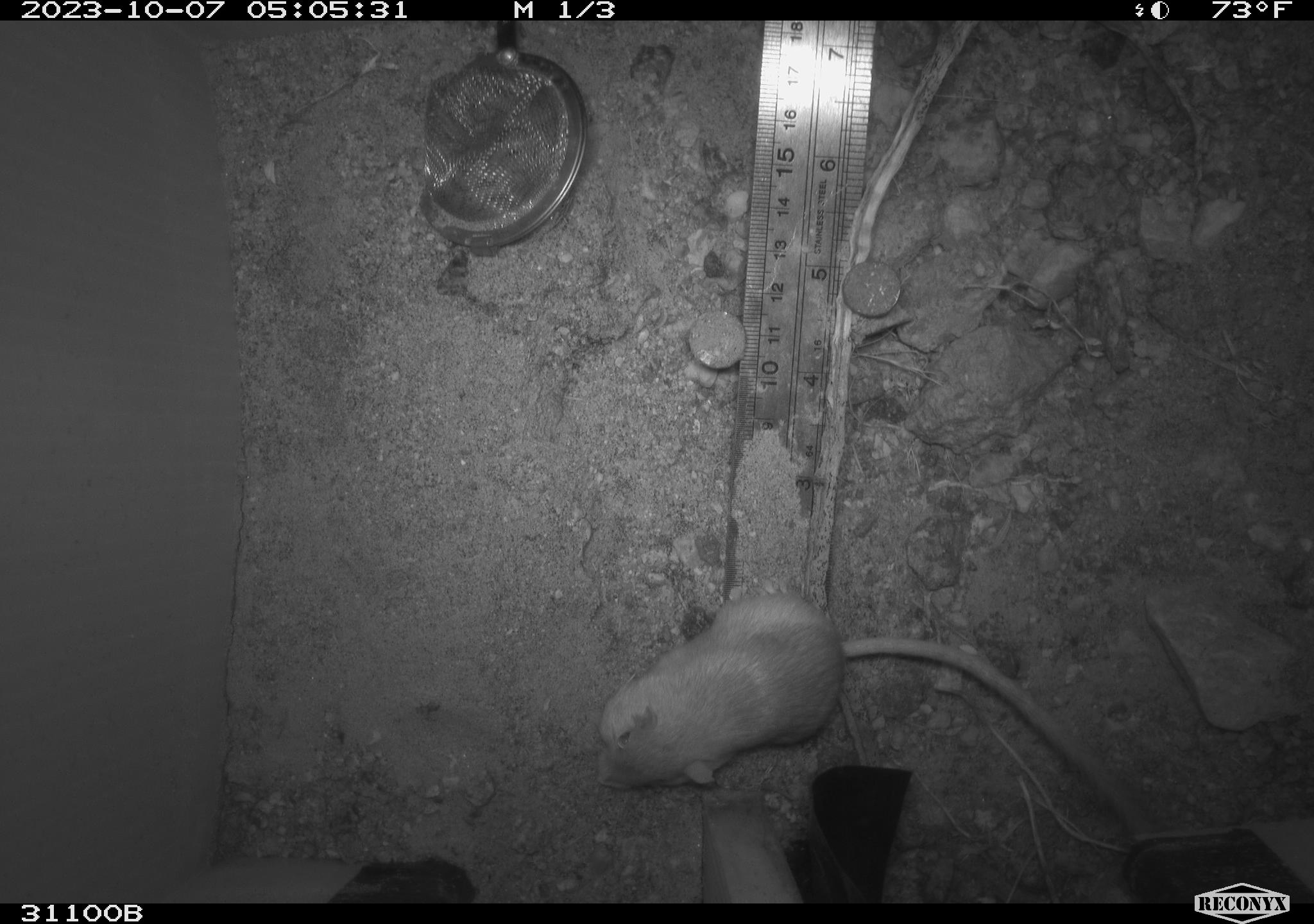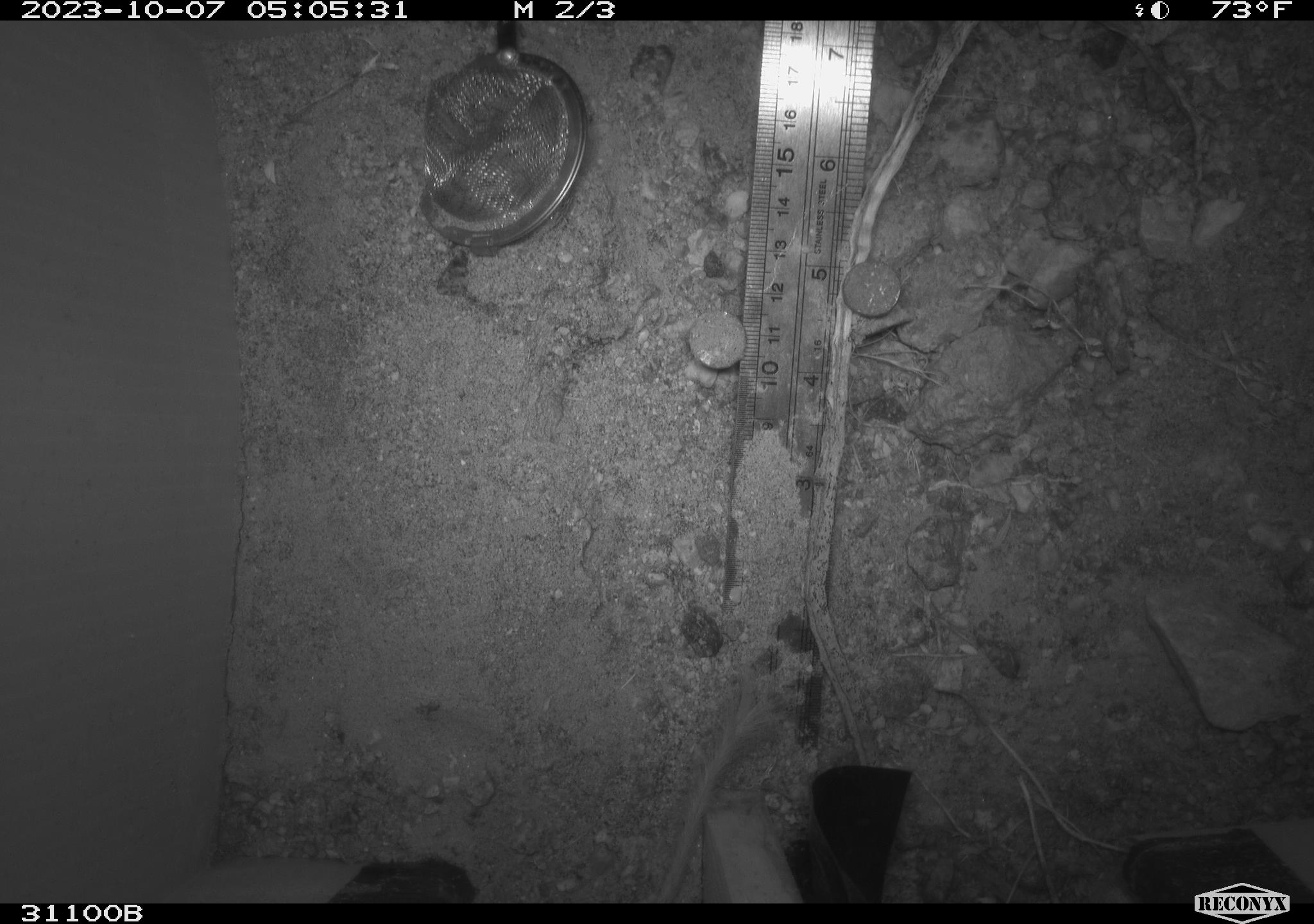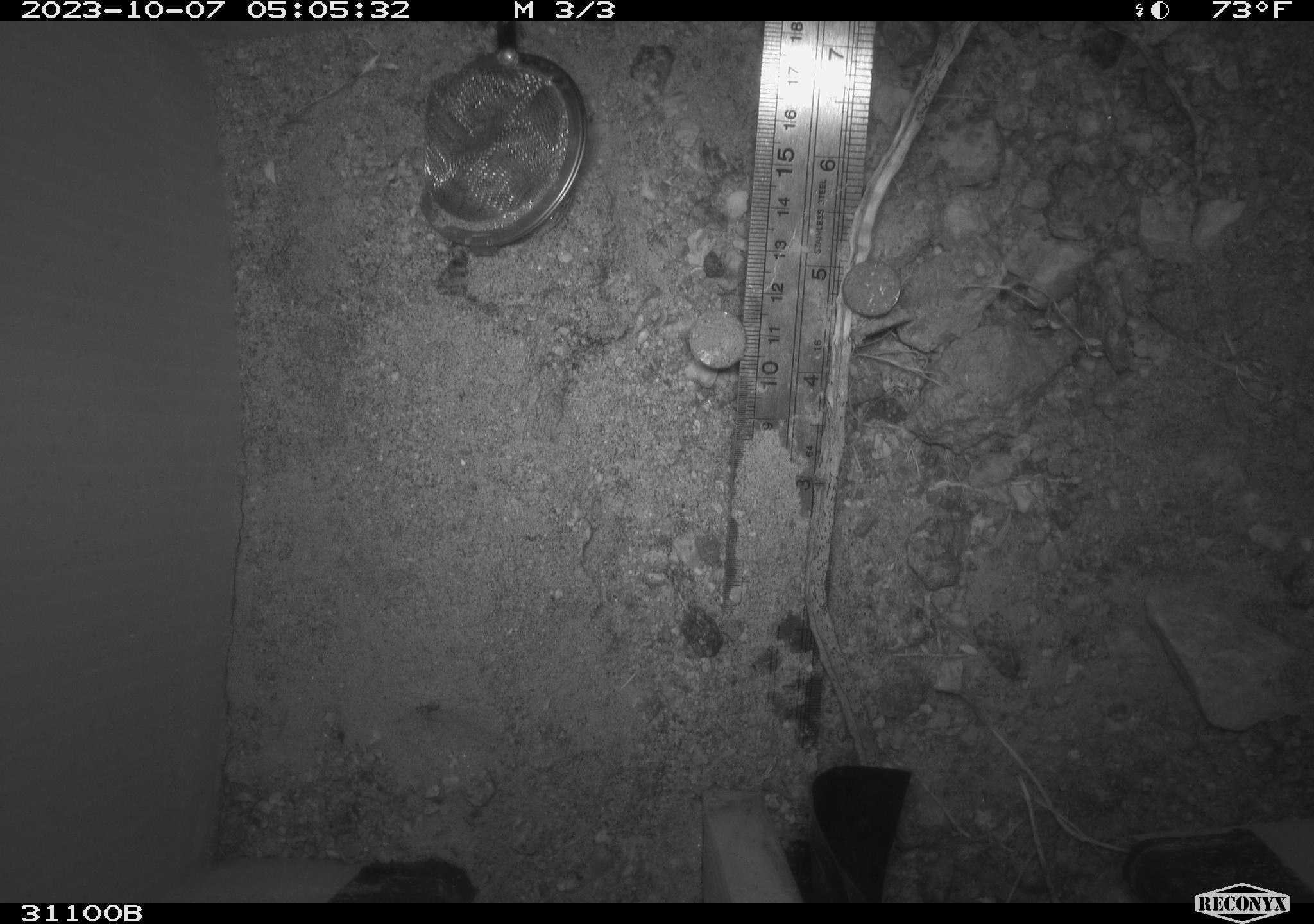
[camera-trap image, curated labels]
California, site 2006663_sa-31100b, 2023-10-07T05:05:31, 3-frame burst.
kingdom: Animalia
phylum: Chordata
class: Mammalia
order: Rodentia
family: Heteromyidae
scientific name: Heteromyidae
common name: kangaroo rats and pocket mice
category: heteromyidae family